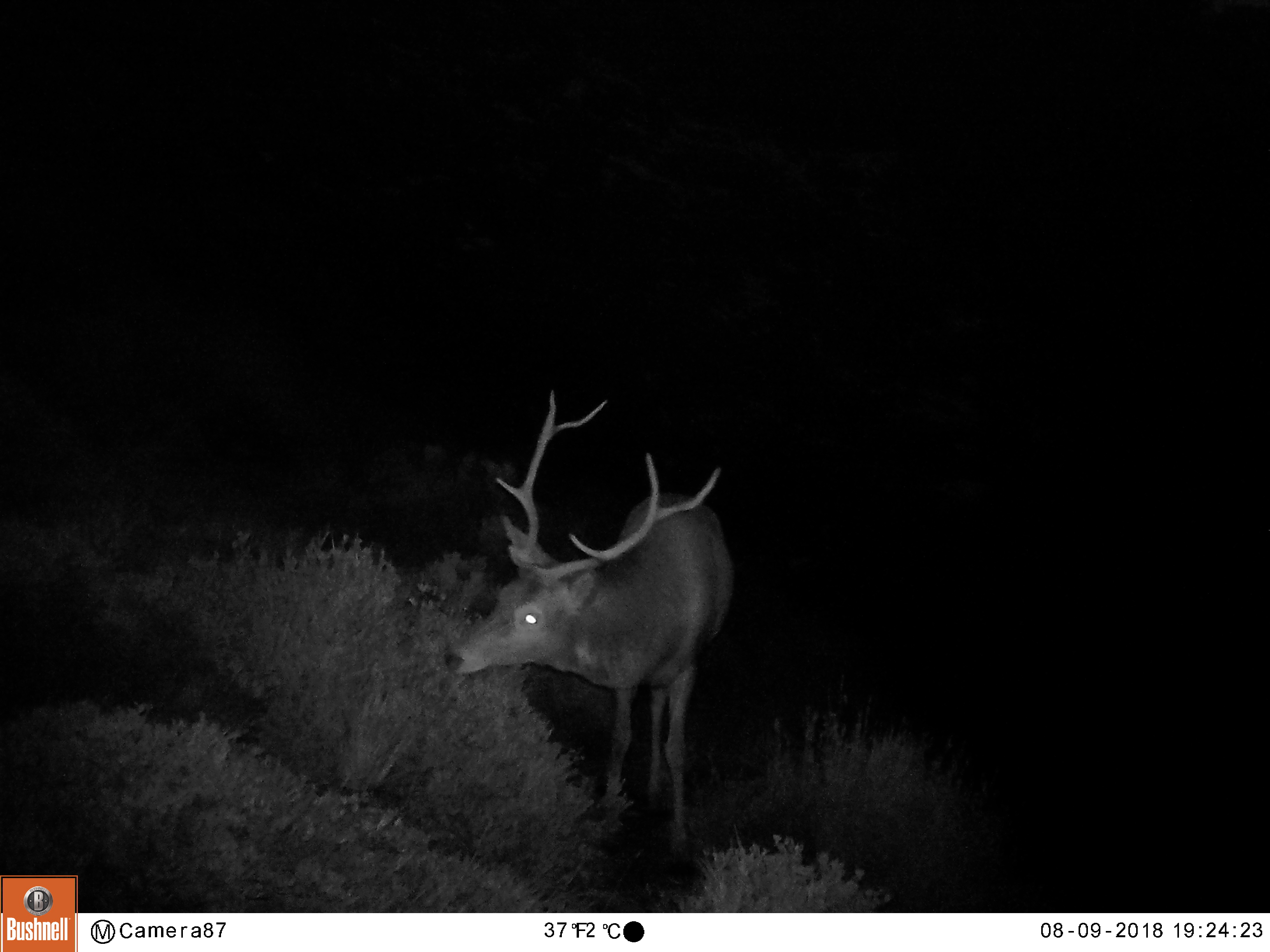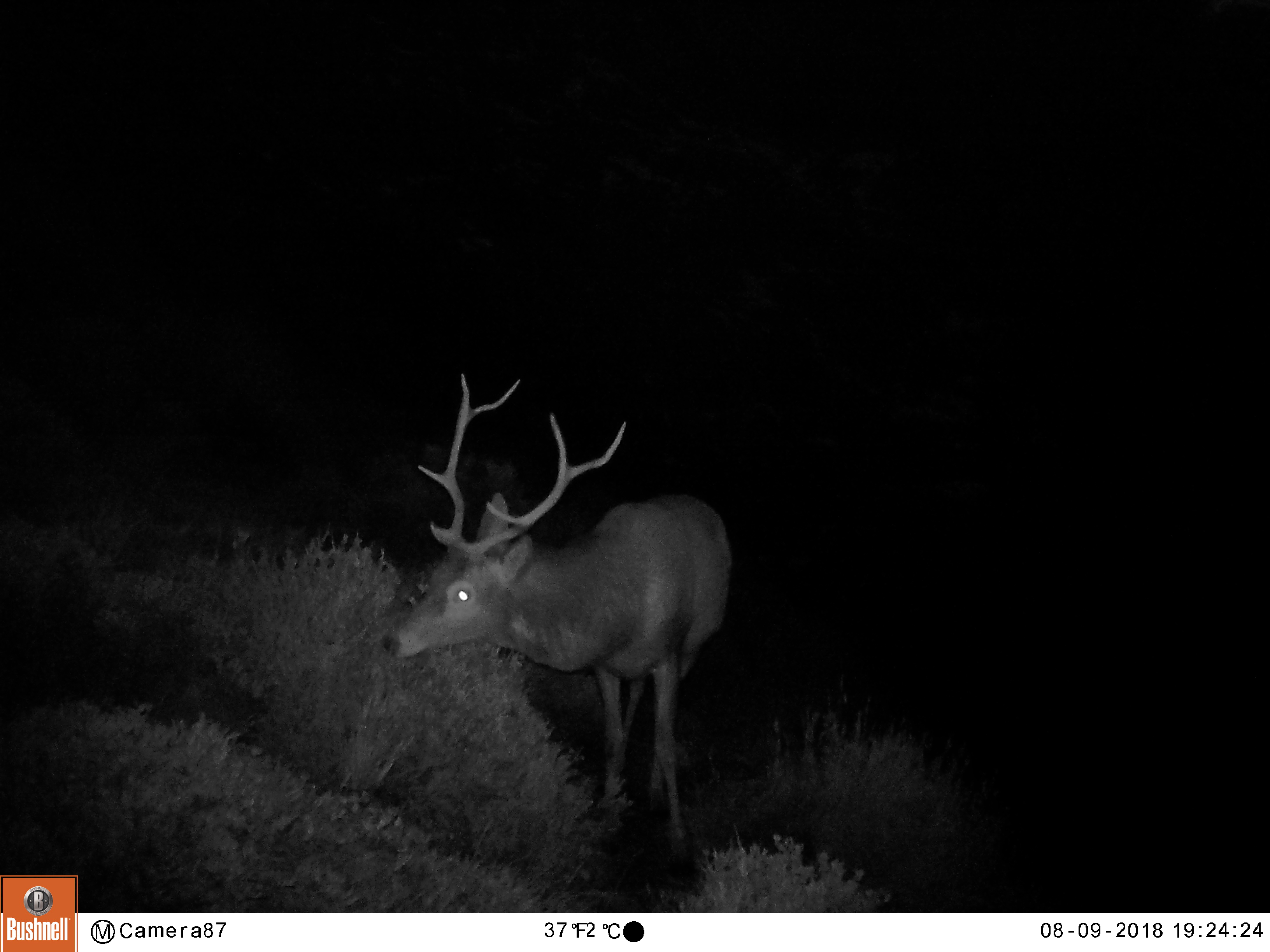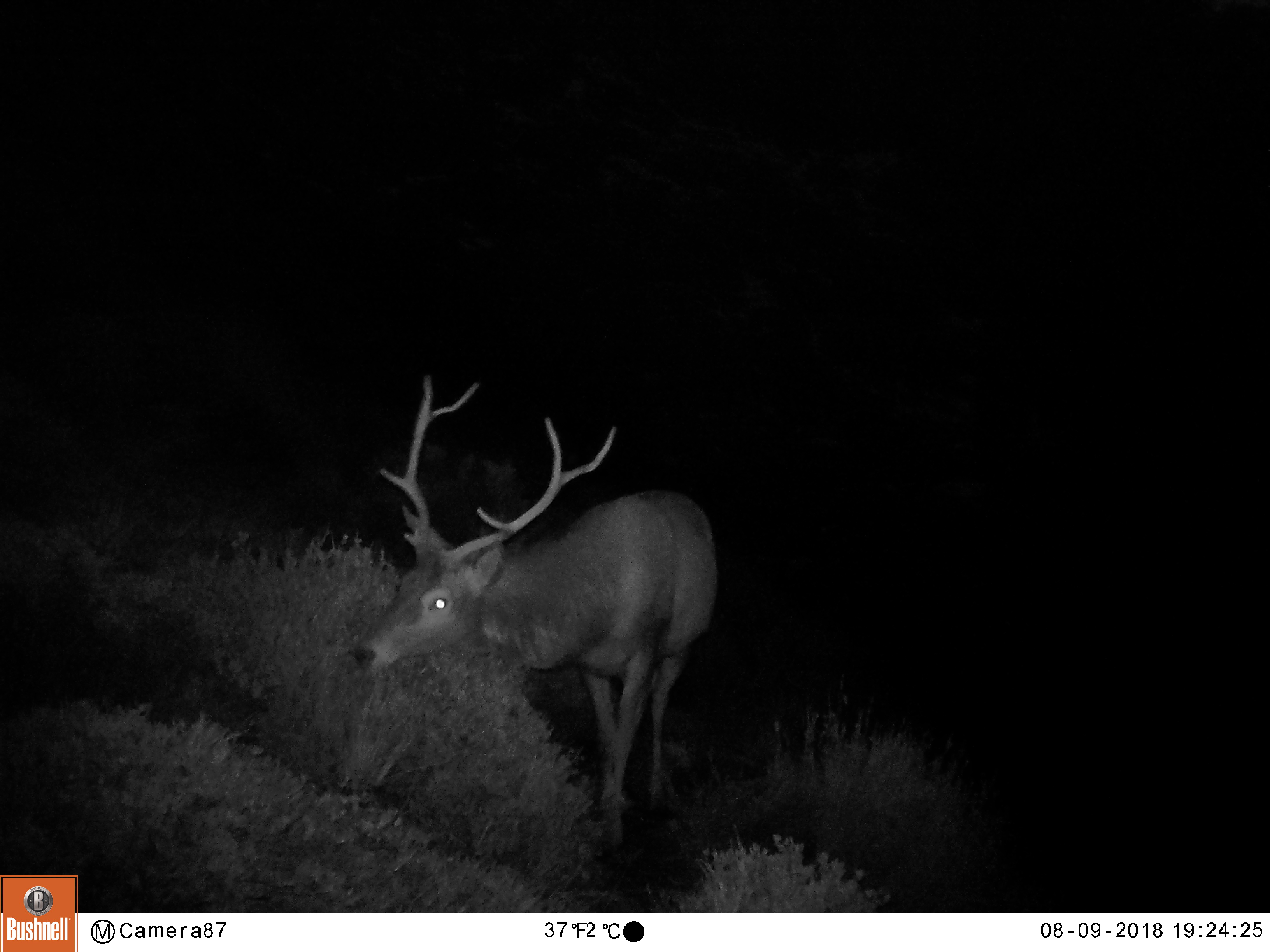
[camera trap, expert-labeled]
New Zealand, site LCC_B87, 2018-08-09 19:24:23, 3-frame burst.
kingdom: Animalia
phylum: Chordata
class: Mammalia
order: Artiodactyla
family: Cervidae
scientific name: Cervidae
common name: deer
Deer (Cervidae).